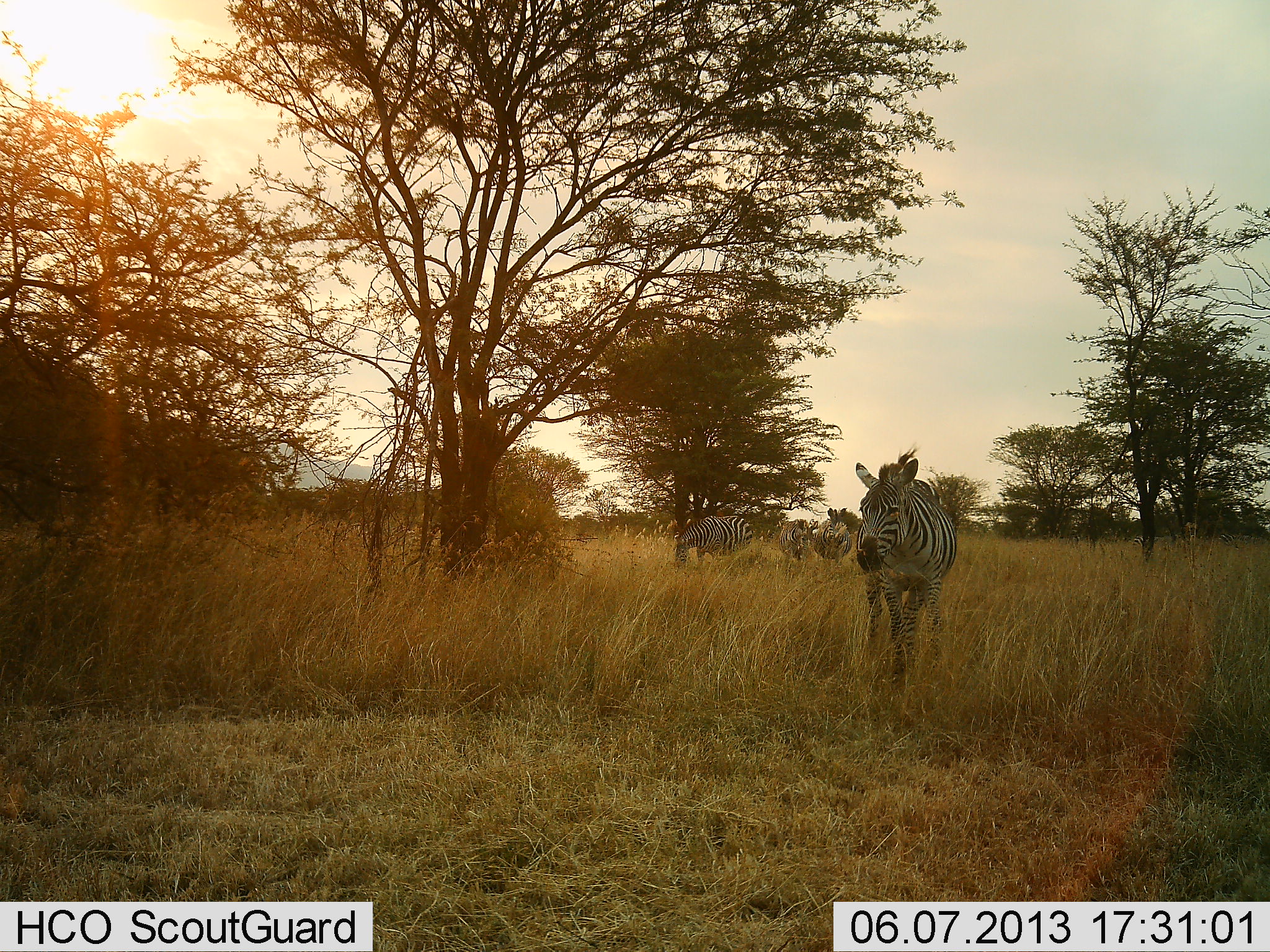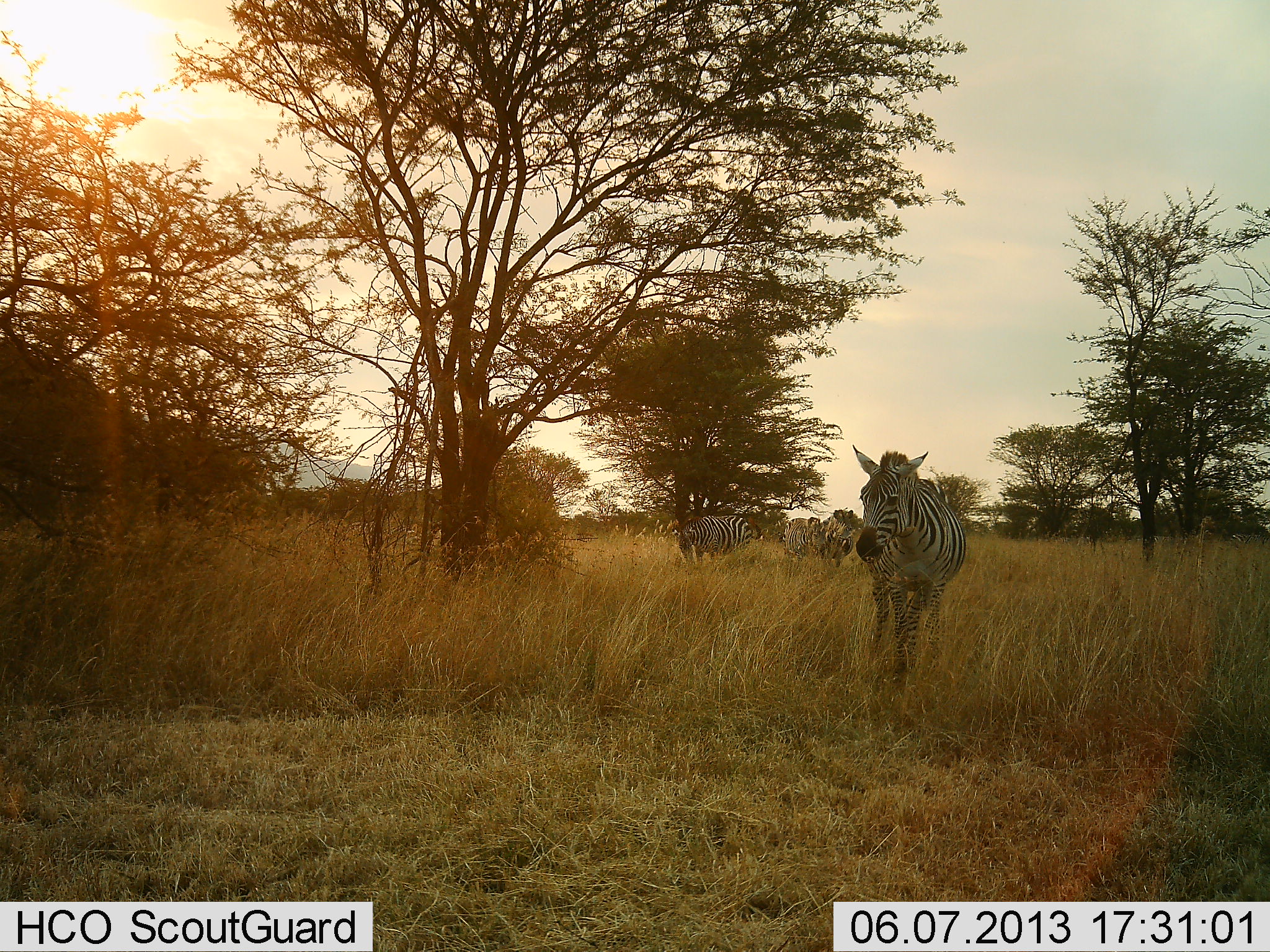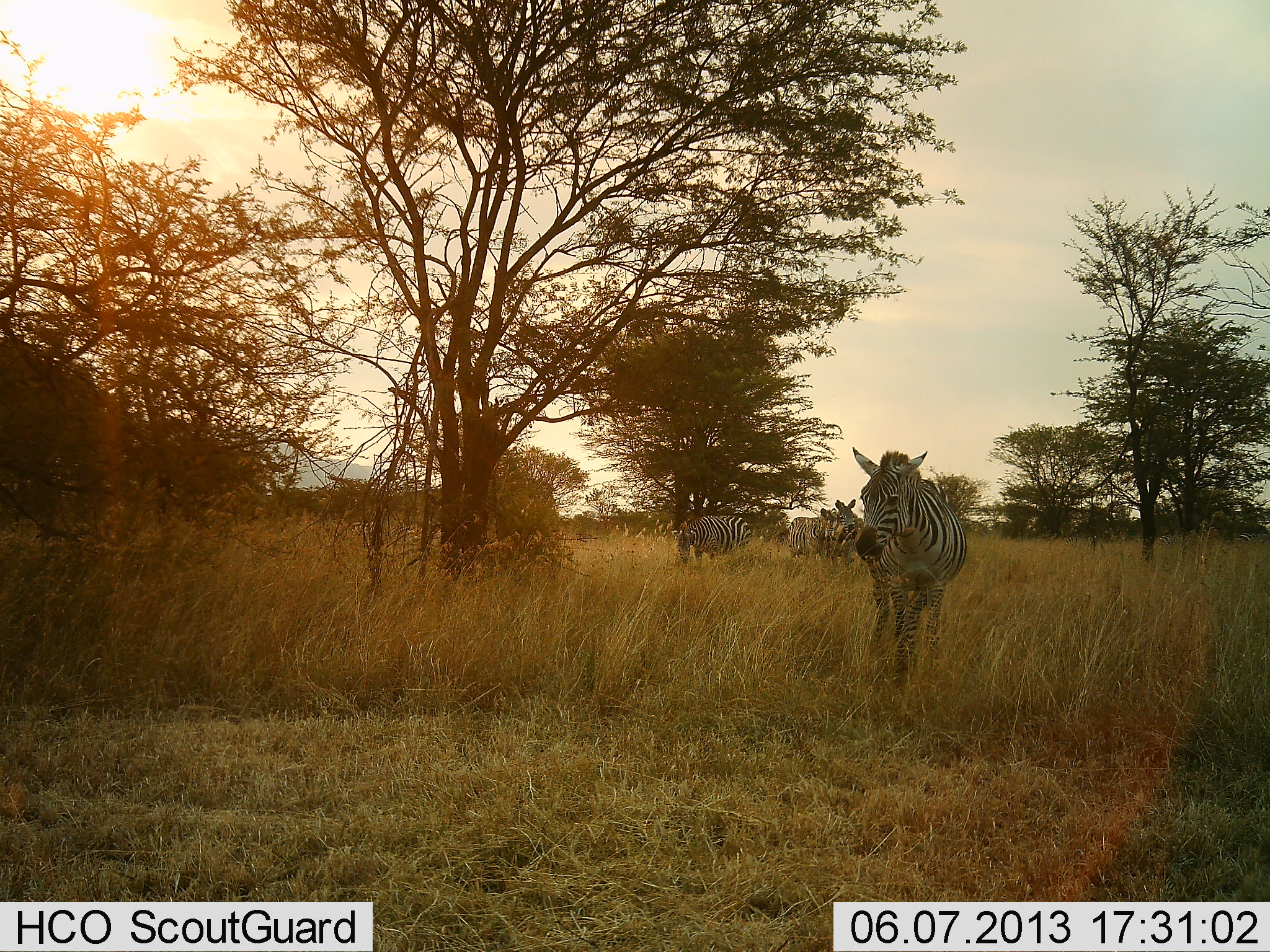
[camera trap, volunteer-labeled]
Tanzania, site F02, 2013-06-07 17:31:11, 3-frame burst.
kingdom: Animalia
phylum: Chordata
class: Mammalia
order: Perissodactyla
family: Equidae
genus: Equus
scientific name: Equus quagga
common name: plains zebra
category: zebra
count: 4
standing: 78%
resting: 0%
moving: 22%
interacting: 6%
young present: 0%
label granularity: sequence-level